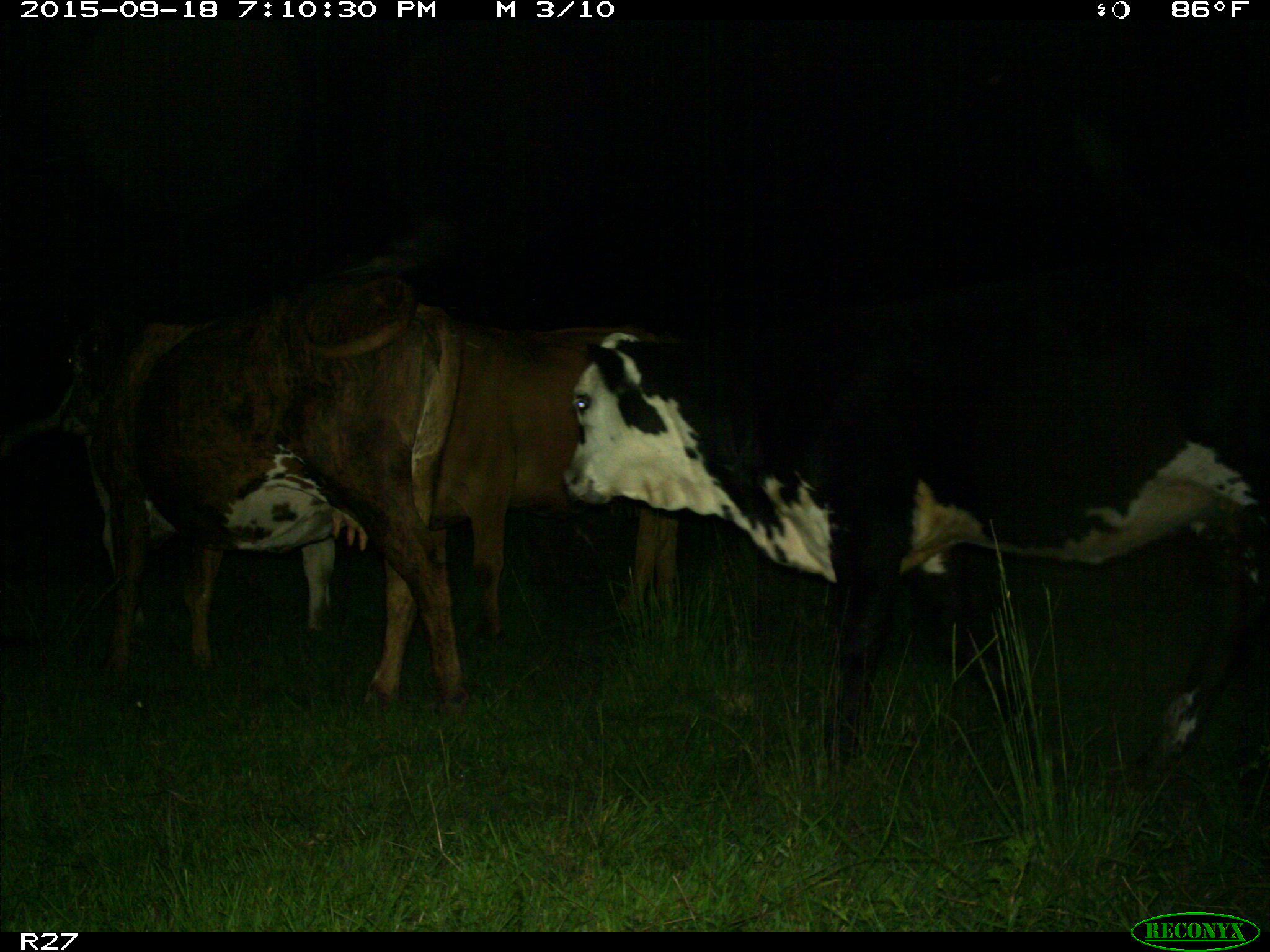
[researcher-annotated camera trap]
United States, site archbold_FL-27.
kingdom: Animalia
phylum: Chordata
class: Mammalia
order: Artiodactyla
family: Bovidae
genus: Bos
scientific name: Bos taurus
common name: domestic cow